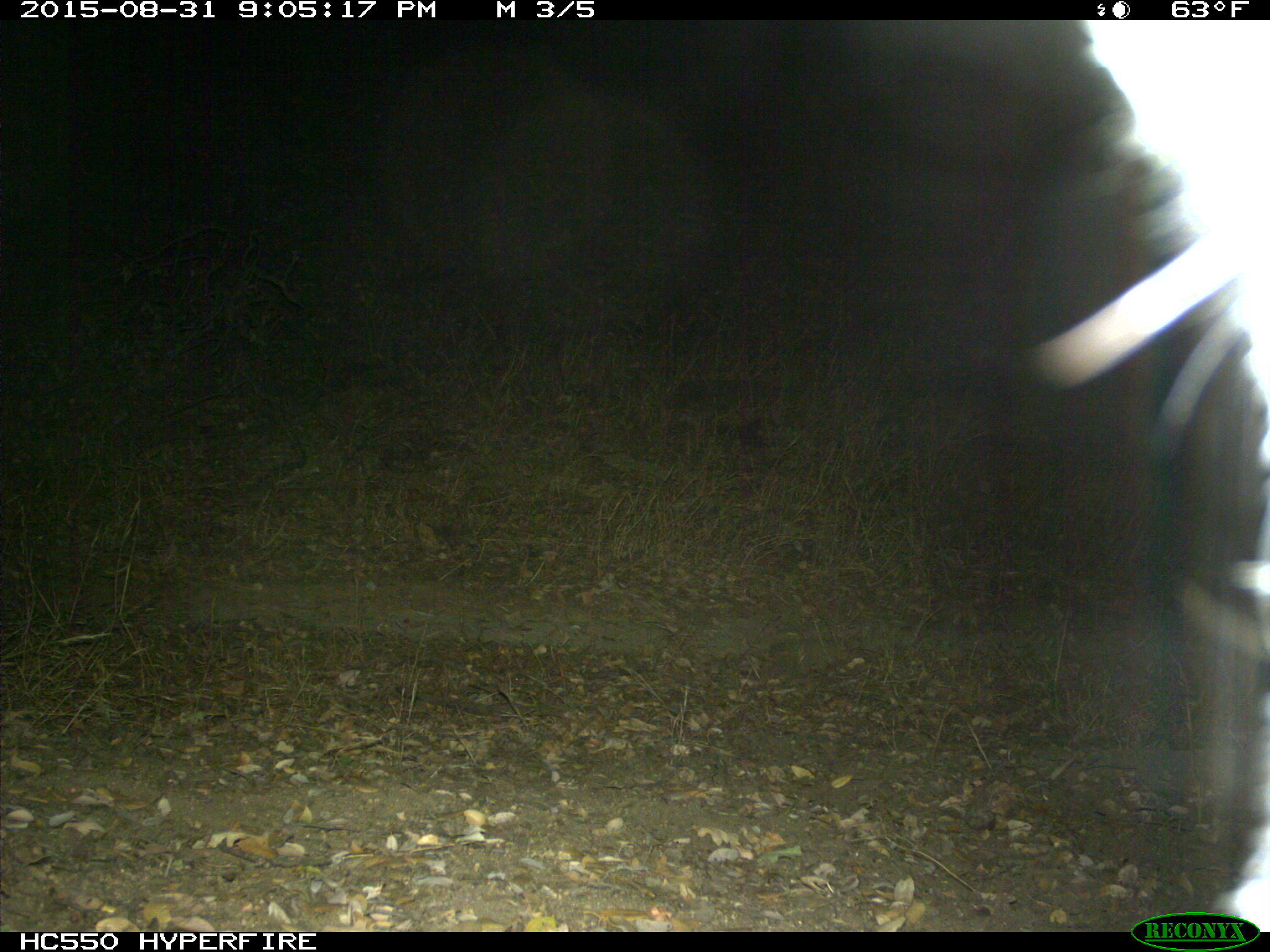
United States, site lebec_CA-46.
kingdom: Animalia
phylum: Chordata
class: Mammalia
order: Carnivora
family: Felidae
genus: Lynx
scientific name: Lynx rufus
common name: bobcat